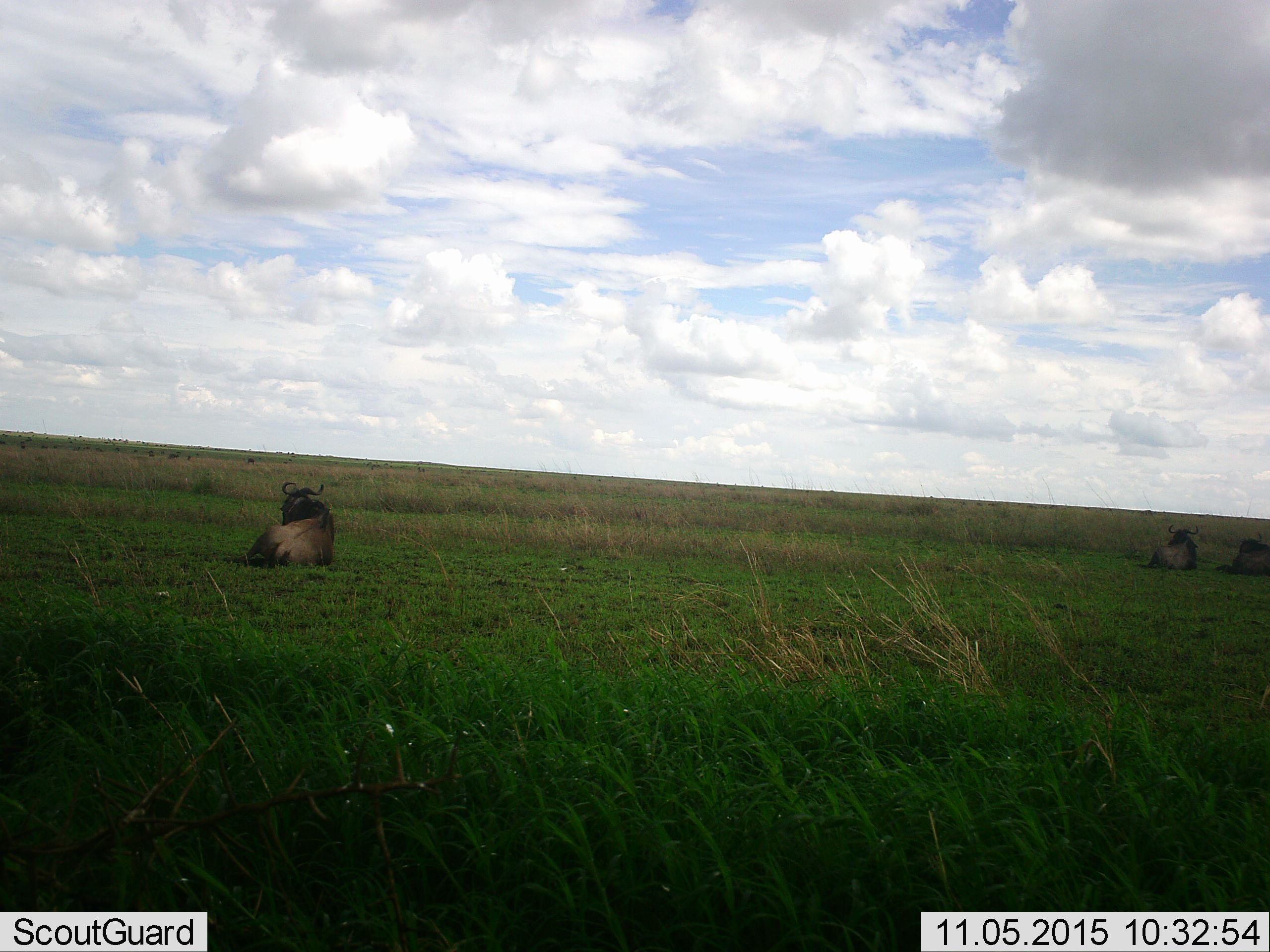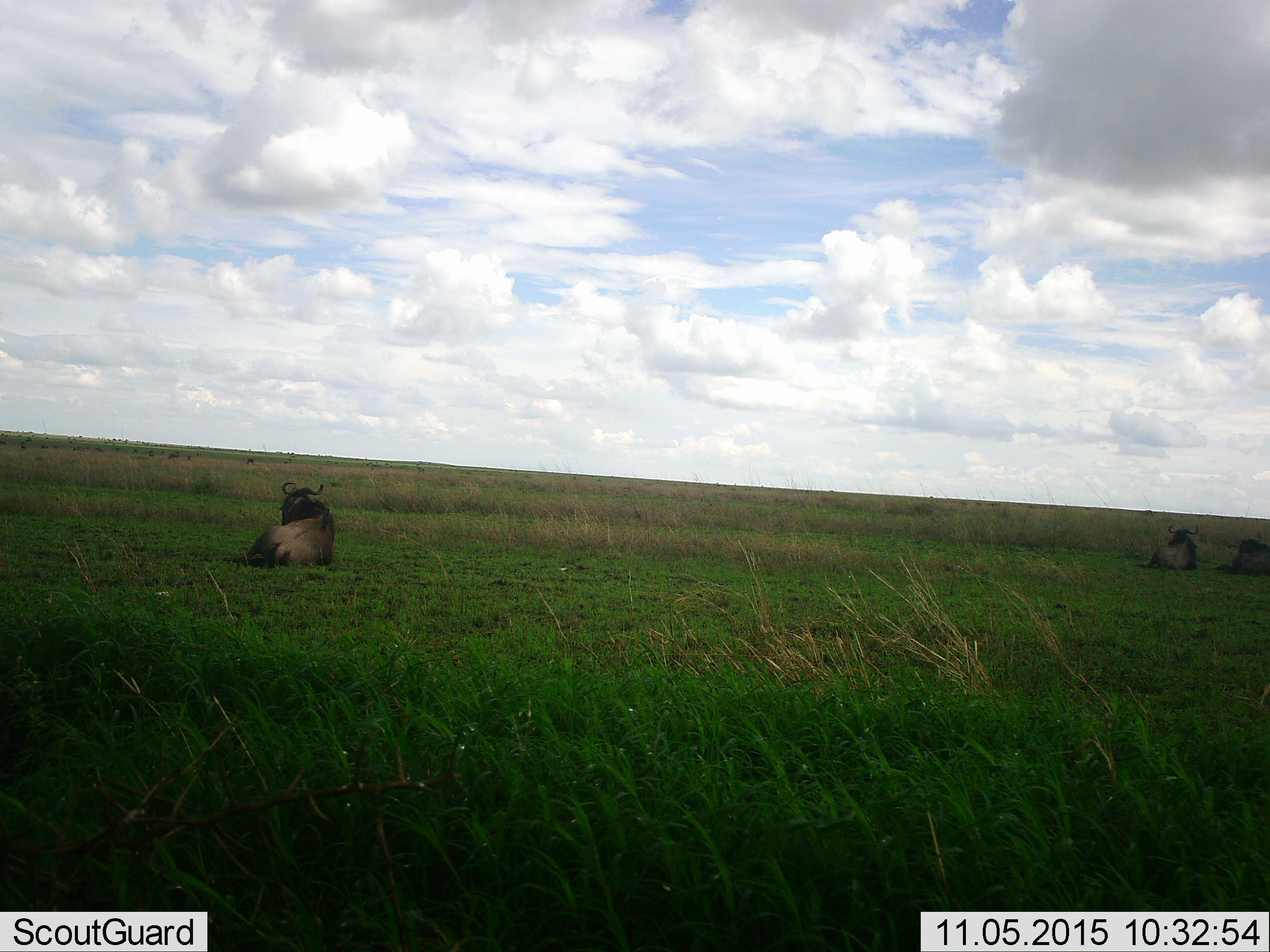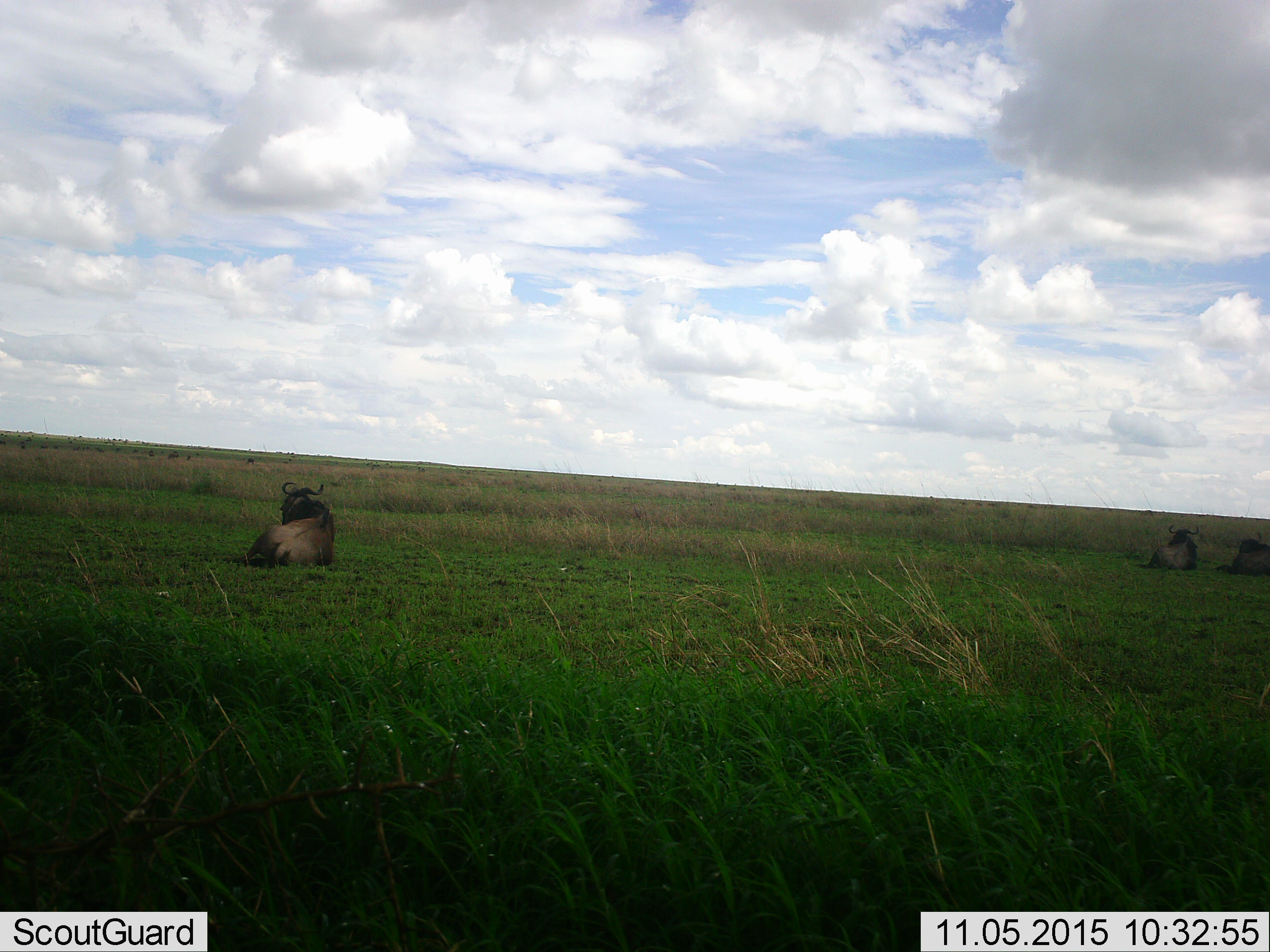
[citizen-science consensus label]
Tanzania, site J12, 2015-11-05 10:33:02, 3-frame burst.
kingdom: Animalia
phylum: Chordata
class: Mammalia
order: Artiodactyla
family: Bovidae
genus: Connochaetes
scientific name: Connochaetes taurinus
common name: blue wildebeest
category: wildebeest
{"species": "wildebeest (blue wildebeest) (Connochaetes taurinus)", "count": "3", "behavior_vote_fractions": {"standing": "12%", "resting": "75%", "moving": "12%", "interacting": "0%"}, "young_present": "0%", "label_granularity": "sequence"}